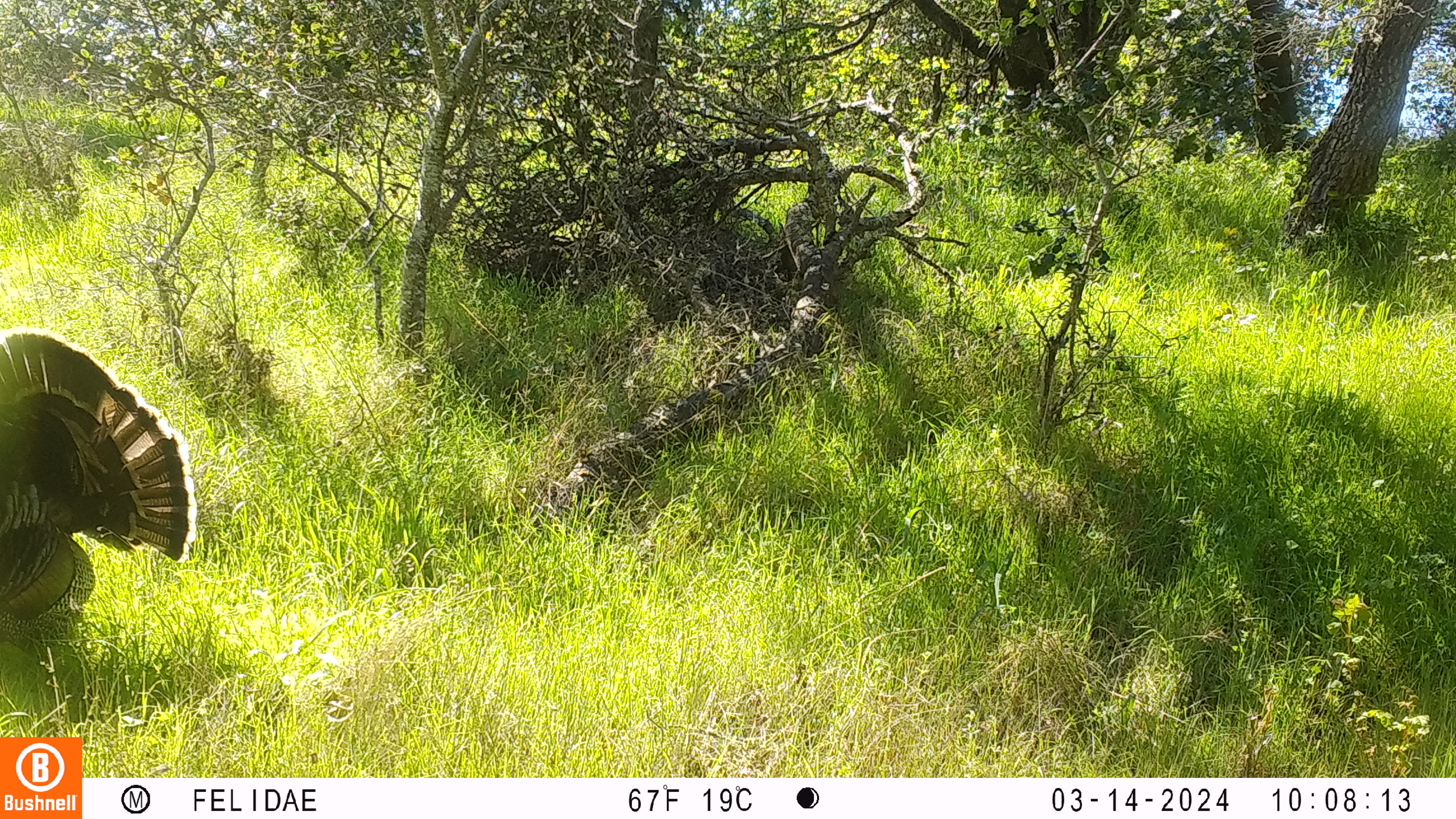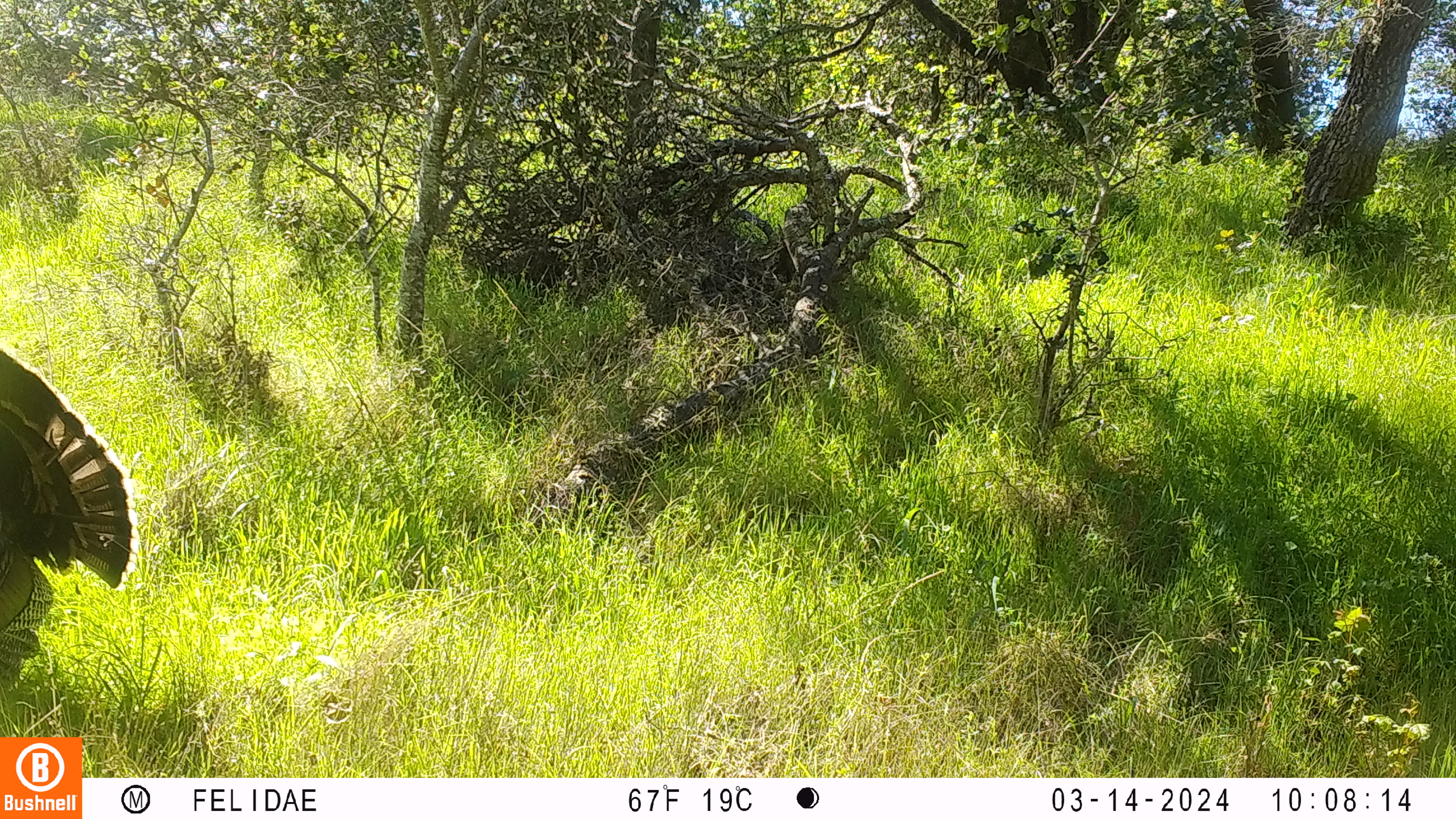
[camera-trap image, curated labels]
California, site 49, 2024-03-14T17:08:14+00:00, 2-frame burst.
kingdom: Animalia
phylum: Chordata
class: Aves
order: Galliformes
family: Phasianidae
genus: Meleagris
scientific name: Meleagris gallopavo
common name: turkey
Turkey (Meleagris gallopavo).